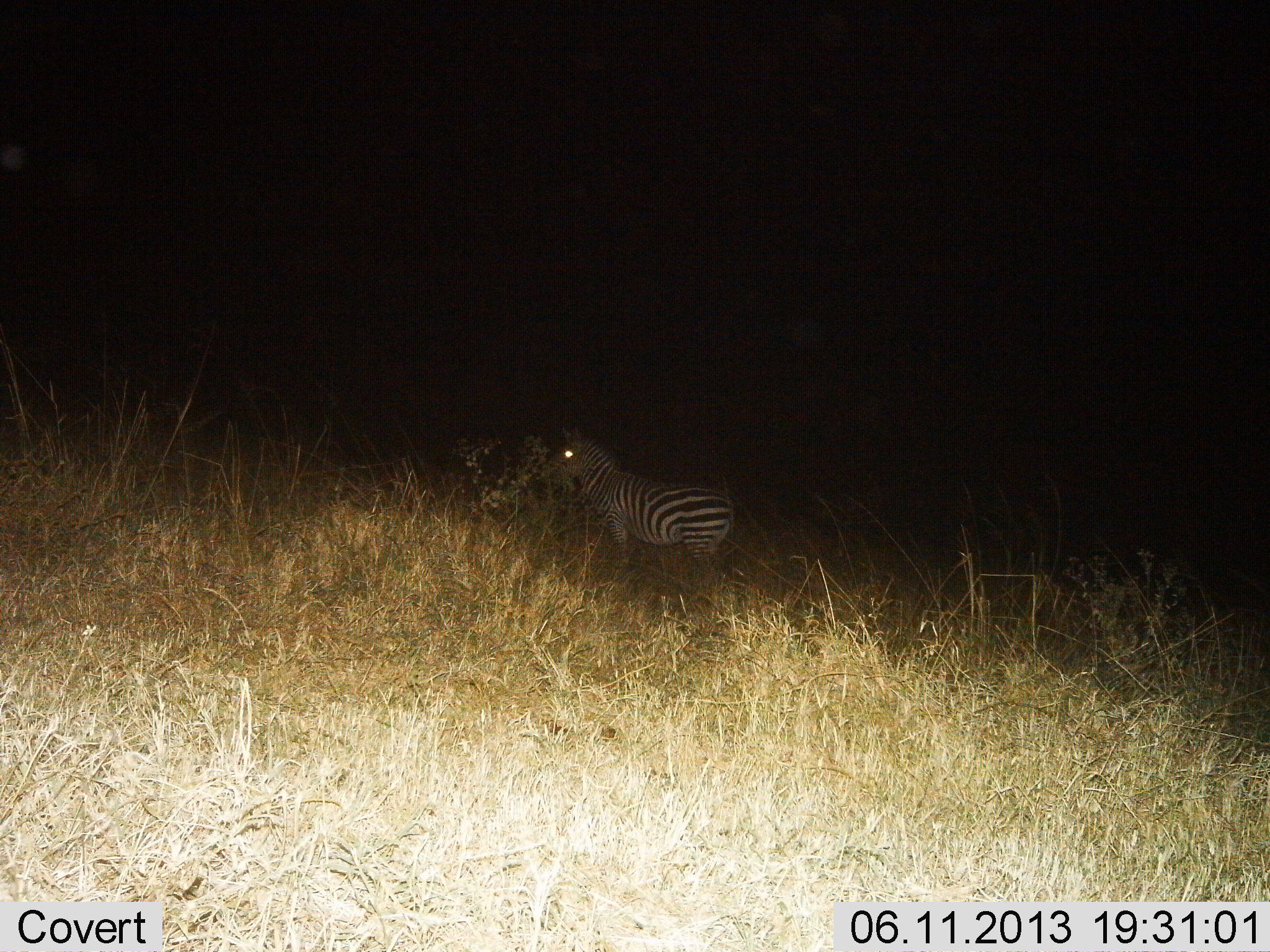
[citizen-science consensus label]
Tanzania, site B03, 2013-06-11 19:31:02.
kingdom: Animalia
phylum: Chordata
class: Mammalia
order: Perissodactyla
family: Equidae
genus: Equus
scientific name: Equus quagga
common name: plains zebra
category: zebra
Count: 1.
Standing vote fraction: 90%.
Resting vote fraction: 0%.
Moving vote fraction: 8%.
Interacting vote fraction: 0%.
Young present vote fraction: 0%.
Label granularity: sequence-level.